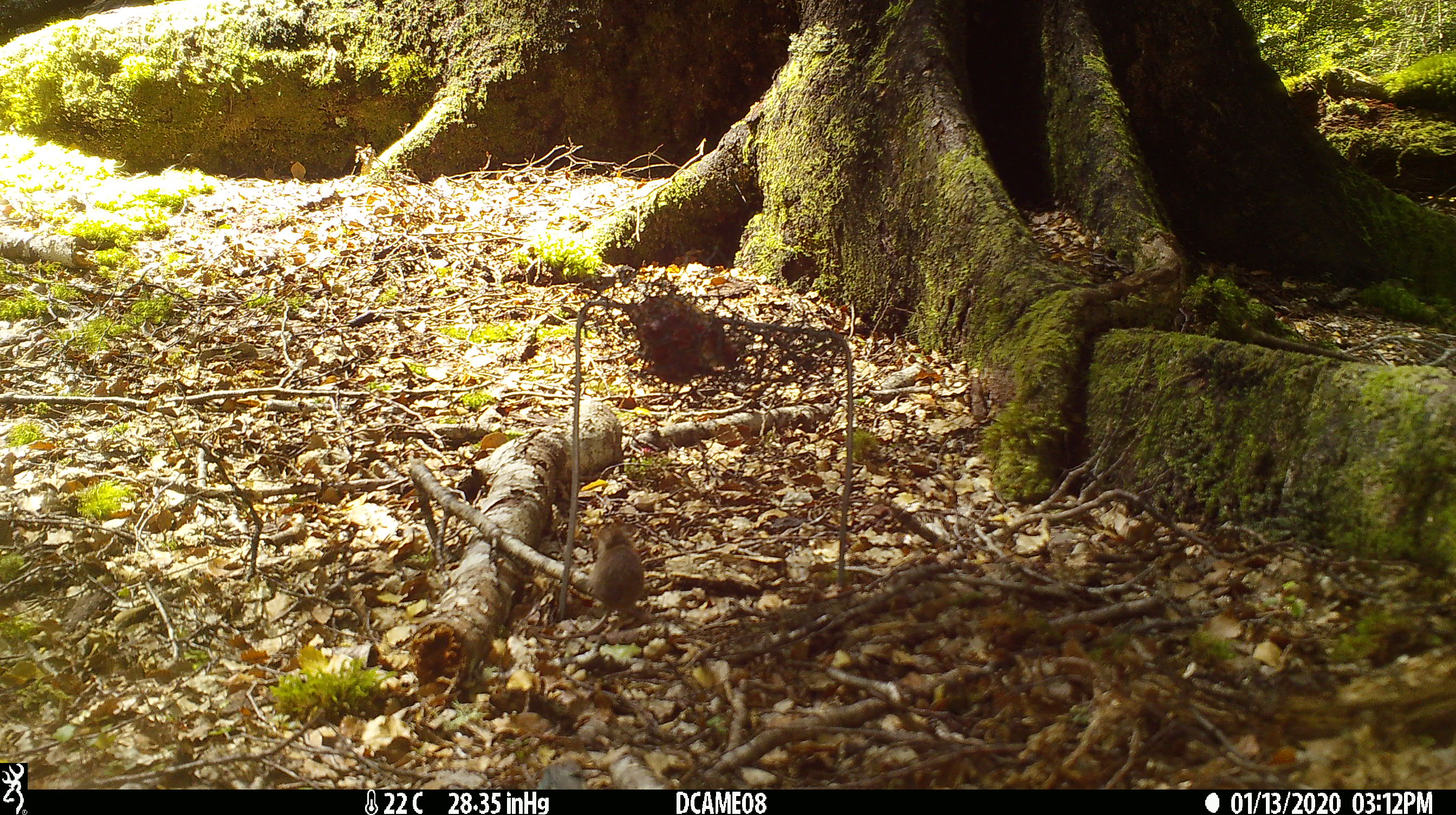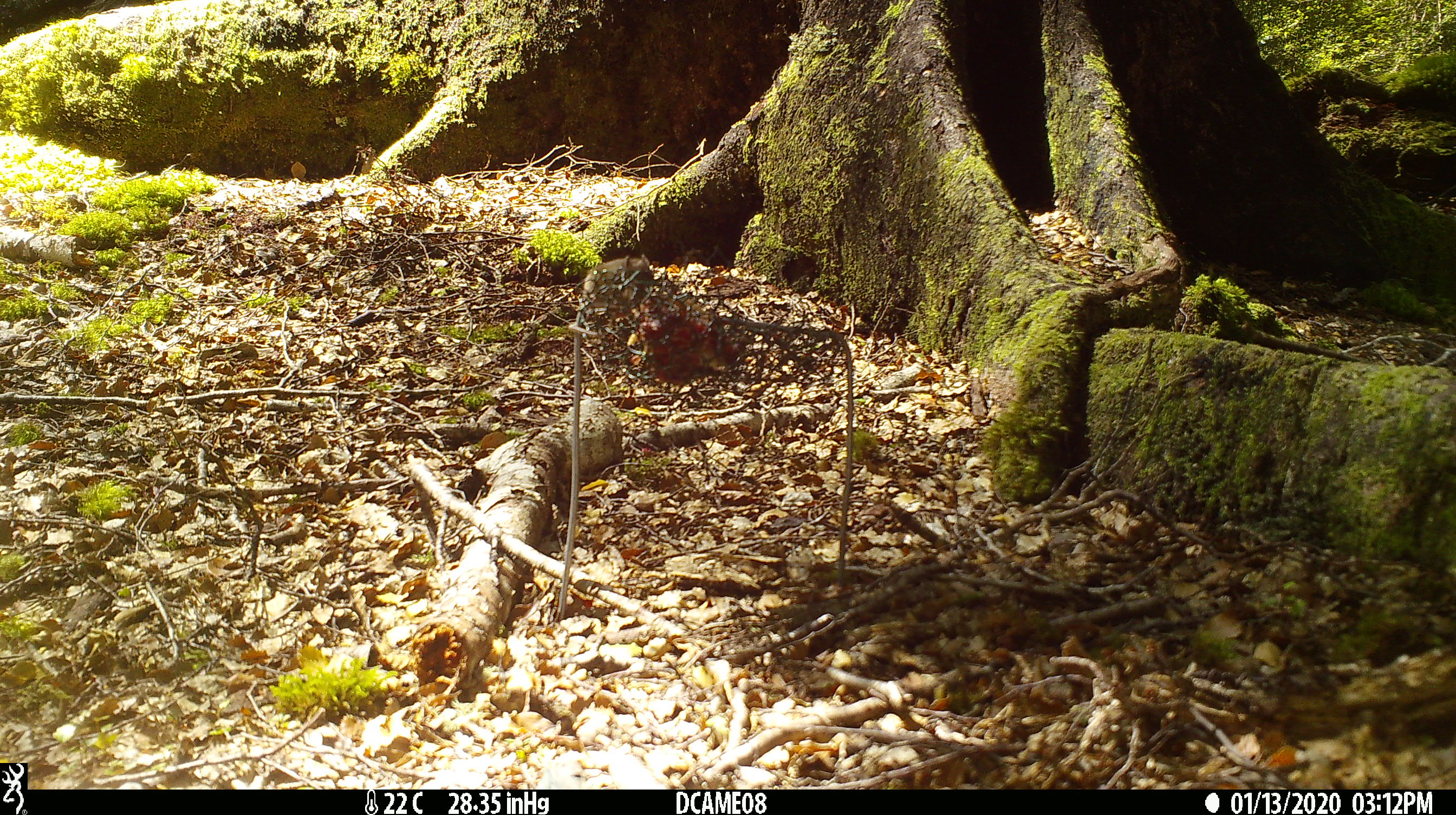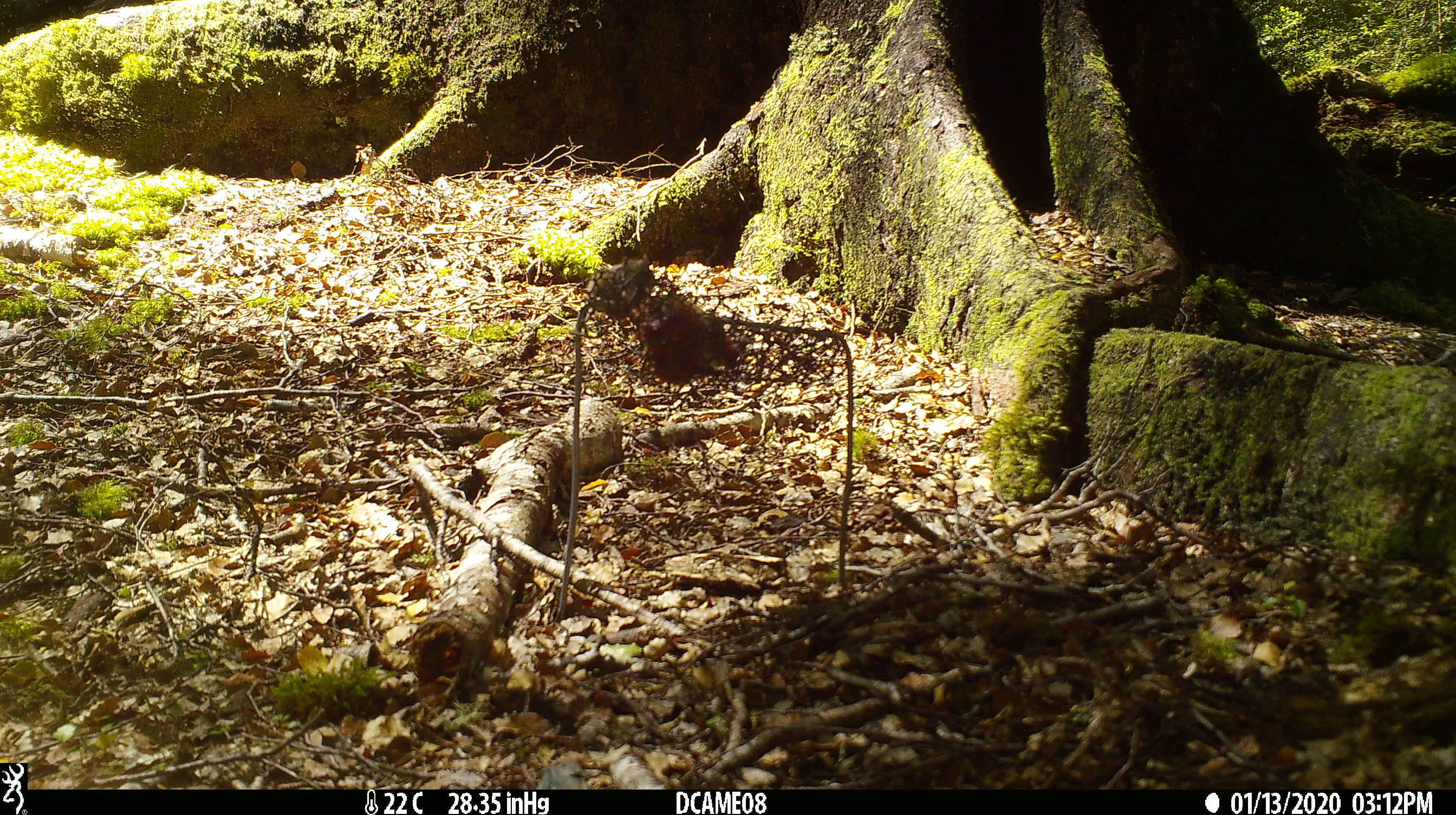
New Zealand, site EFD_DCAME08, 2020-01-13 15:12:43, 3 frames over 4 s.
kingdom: Animalia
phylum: Chordata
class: Mammalia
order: Rodentia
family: Muridae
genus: Mus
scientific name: Mus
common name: mouse